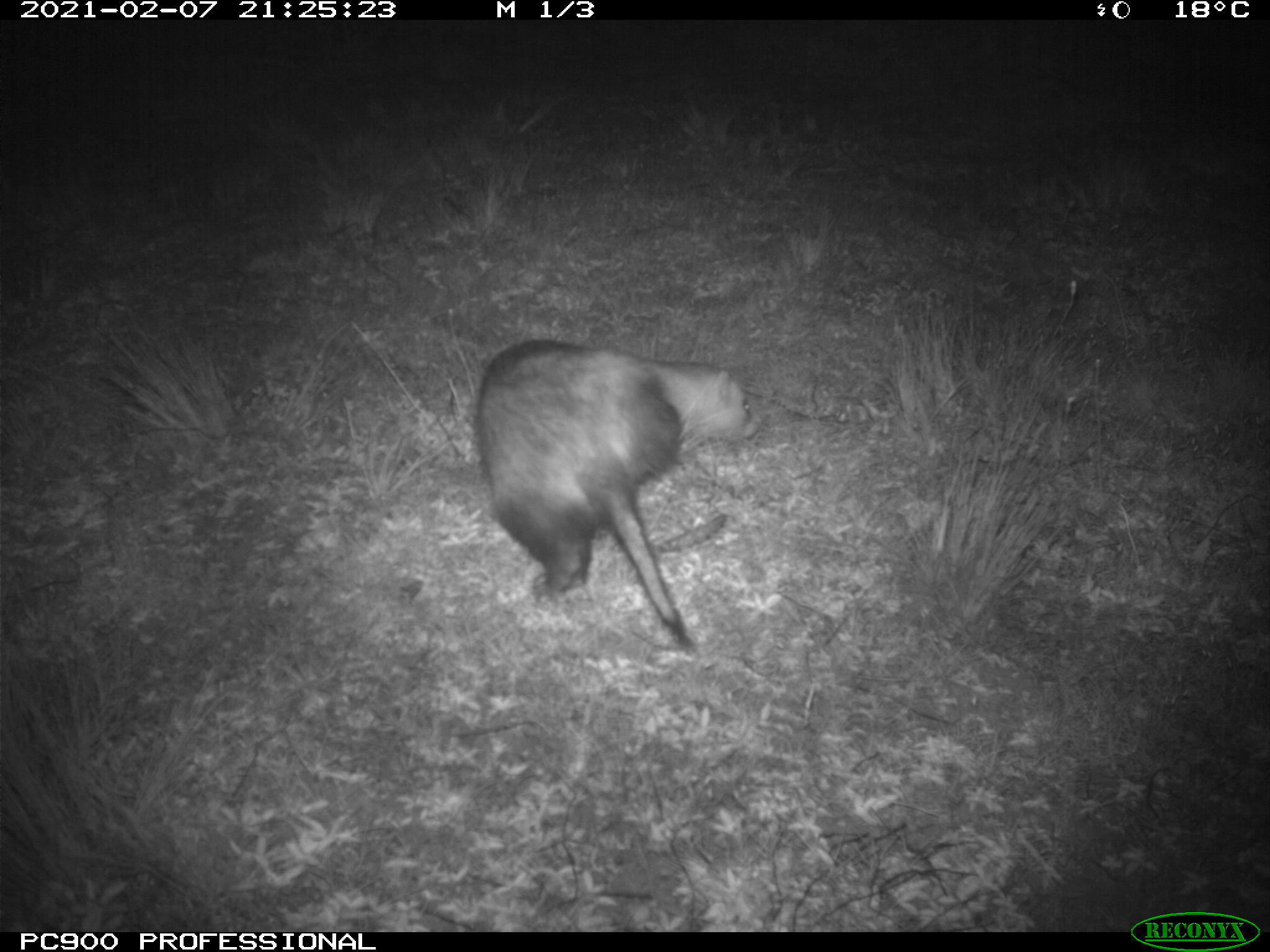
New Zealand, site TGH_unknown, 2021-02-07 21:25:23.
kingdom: Animalia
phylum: Chordata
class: Mammalia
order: Carnivora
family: Mustelidae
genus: Mustela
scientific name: Mustela furo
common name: ferret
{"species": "ferret (Mustela furo)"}